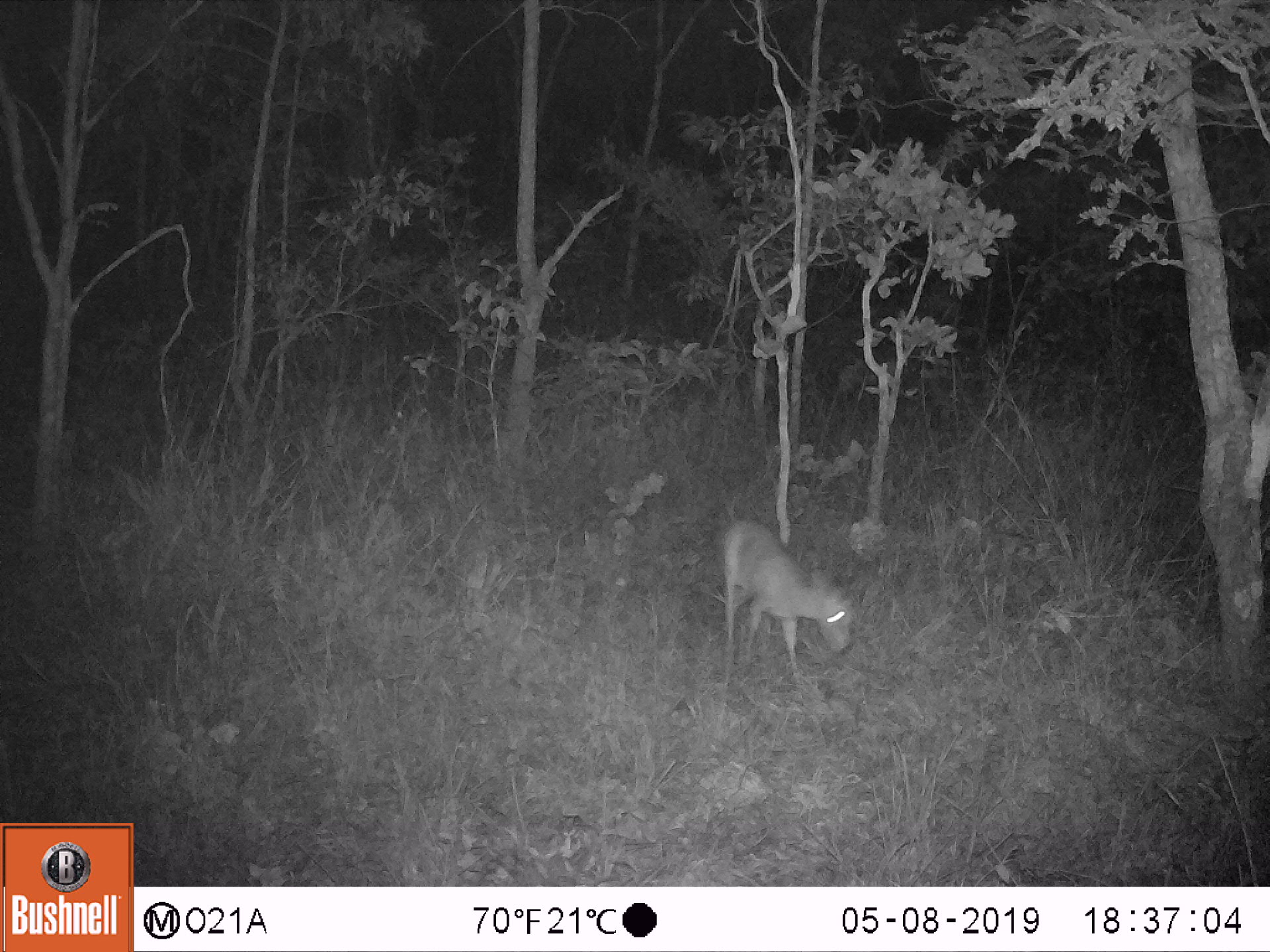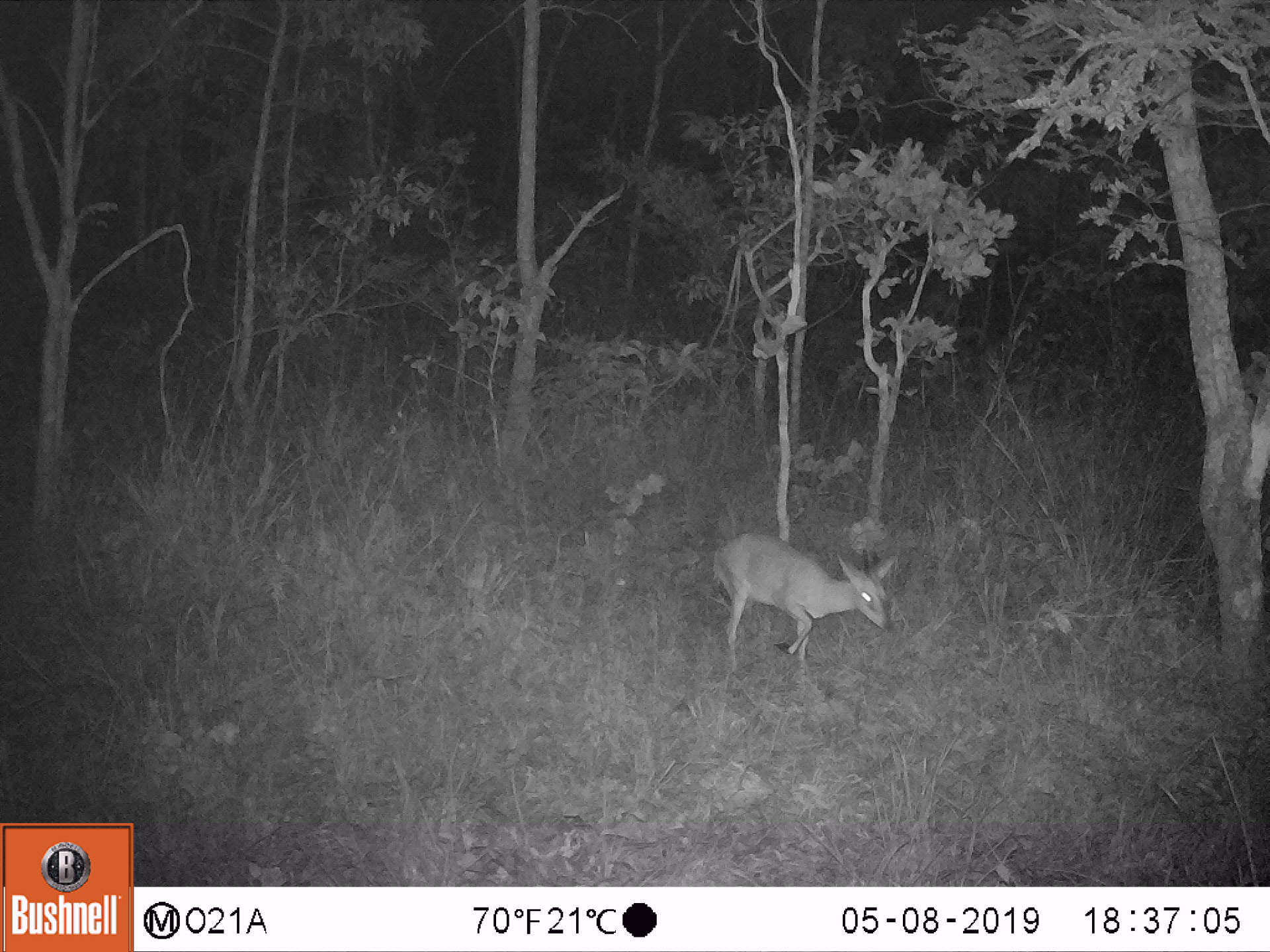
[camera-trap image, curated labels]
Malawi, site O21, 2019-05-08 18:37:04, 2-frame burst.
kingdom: Animalia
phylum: Chordata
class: Mammalia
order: Artiodactyla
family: Bovidae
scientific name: Antilopinae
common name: small antelope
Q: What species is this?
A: Small antelope (Antilopinae).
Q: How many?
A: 1.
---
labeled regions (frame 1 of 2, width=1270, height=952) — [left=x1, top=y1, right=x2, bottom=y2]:
small antelope: [left=713, top=513, right=861, bottom=697]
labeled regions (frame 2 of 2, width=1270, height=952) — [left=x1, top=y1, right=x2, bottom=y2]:
small antelope: [left=707, top=525, right=903, bottom=689]